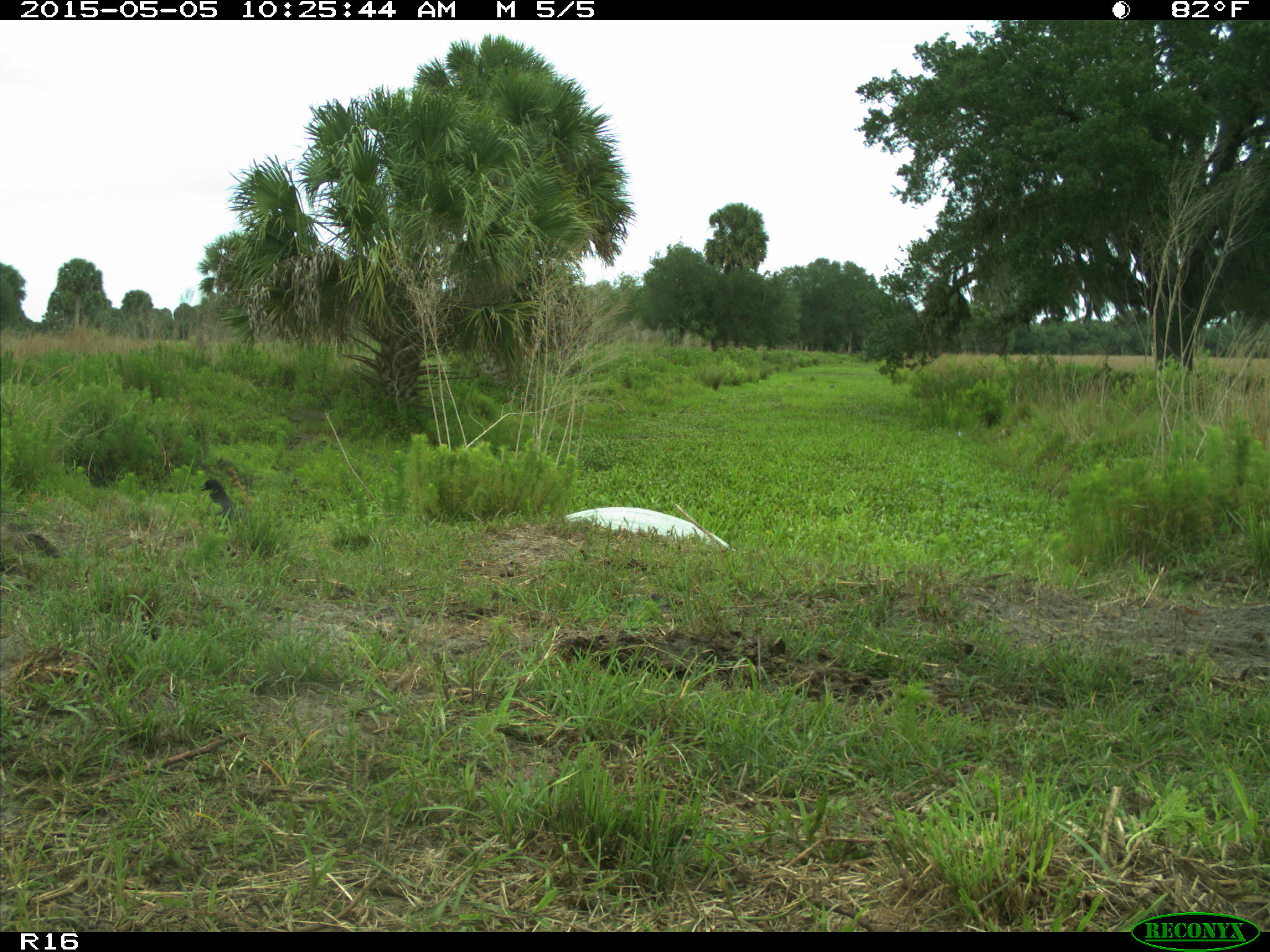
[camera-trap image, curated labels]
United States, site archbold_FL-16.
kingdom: Animalia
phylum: Chordata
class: Mammalia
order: Artiodactyla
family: Bovidae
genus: Bos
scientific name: Bos taurus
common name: domestic cow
Bos taurus (domestic cow).